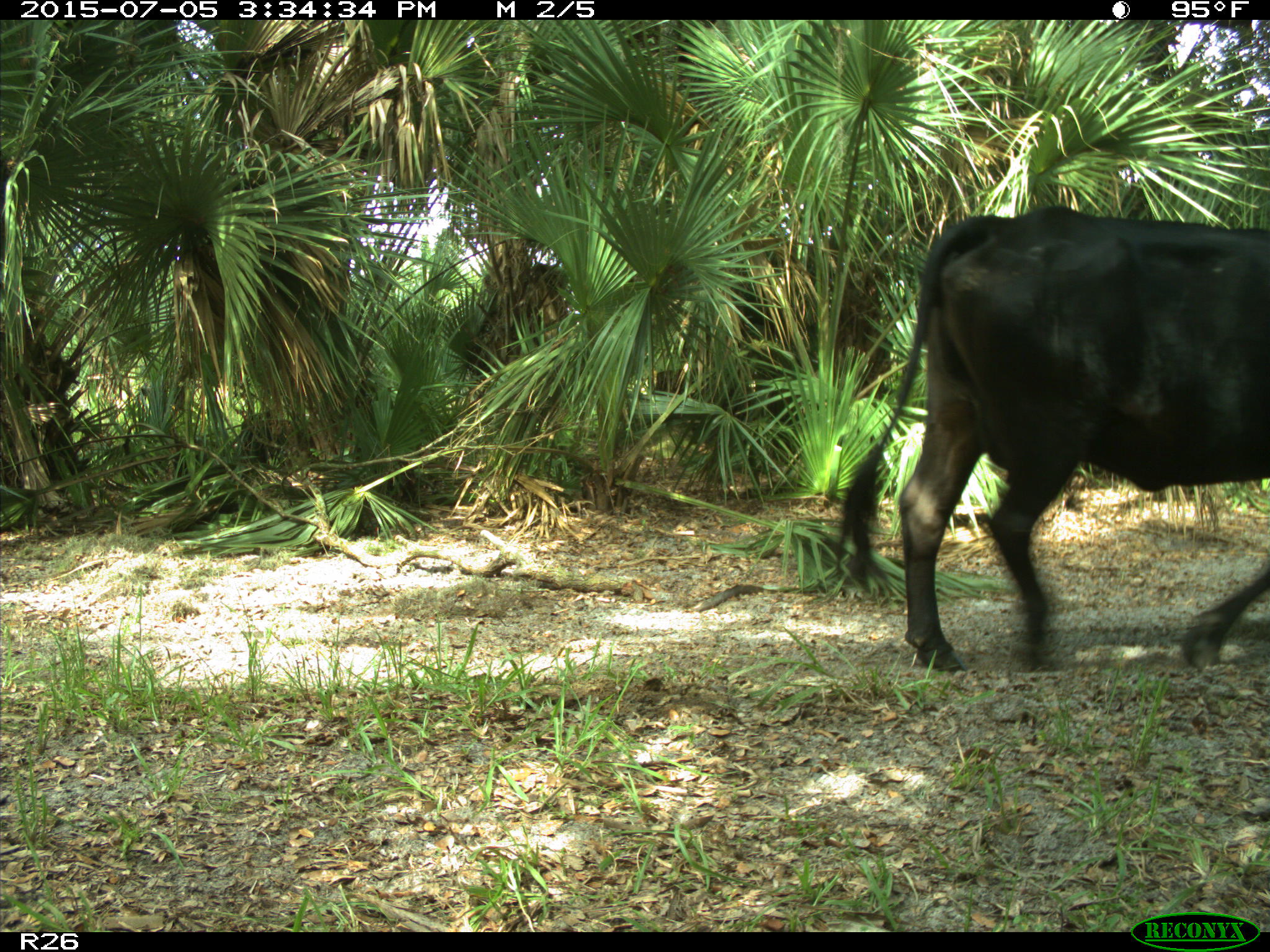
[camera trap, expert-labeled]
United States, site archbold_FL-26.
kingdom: Animalia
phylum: Chordata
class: Mammalia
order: Artiodactyla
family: Bovidae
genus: Bos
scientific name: Bos taurus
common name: domestic cow